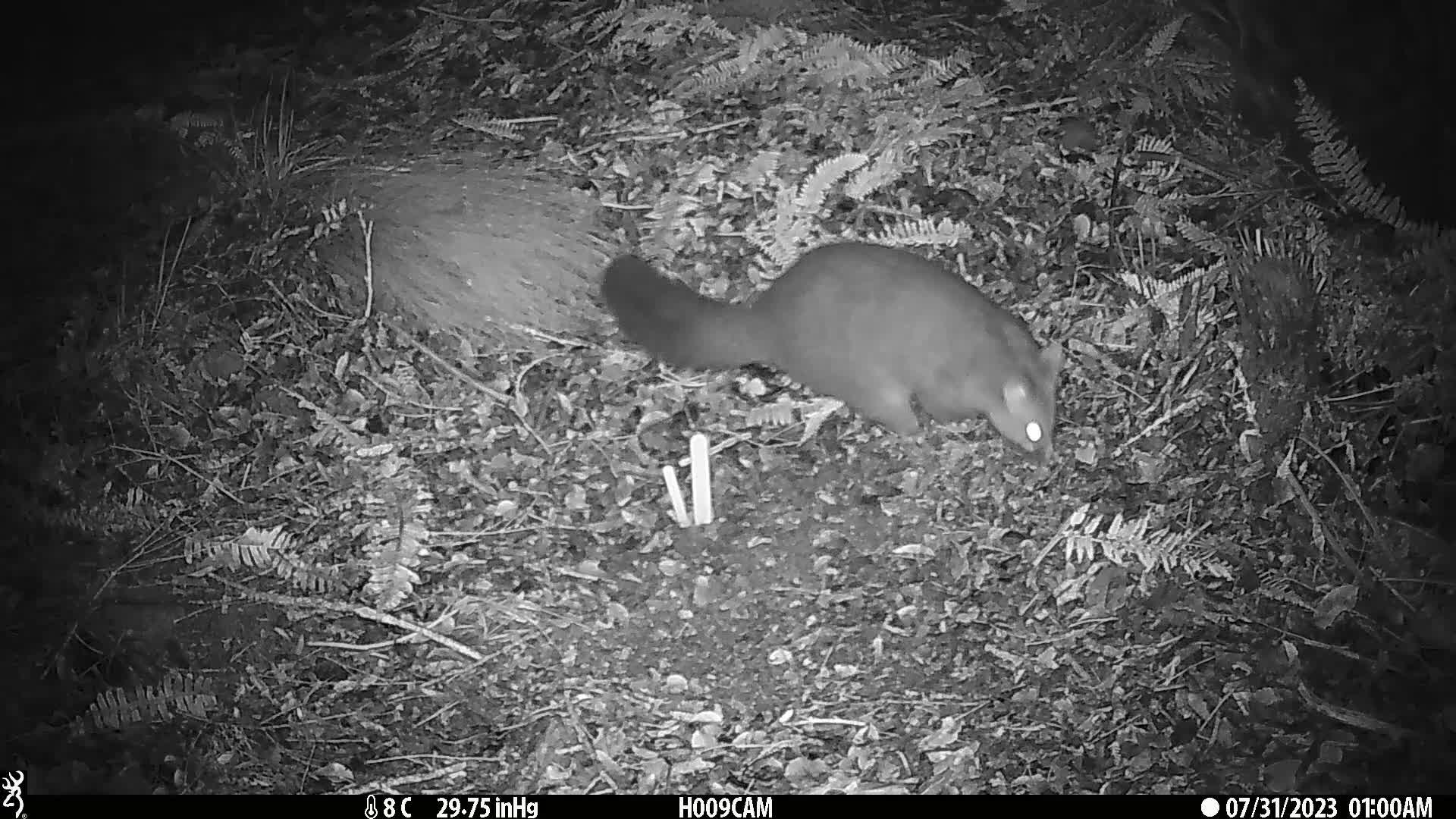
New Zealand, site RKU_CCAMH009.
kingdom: Animalia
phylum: Chordata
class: Mammalia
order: Diprotodontia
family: Phalangeridae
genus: Trichosurus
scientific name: Trichosurus vulpecula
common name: common brushtail possum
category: possum